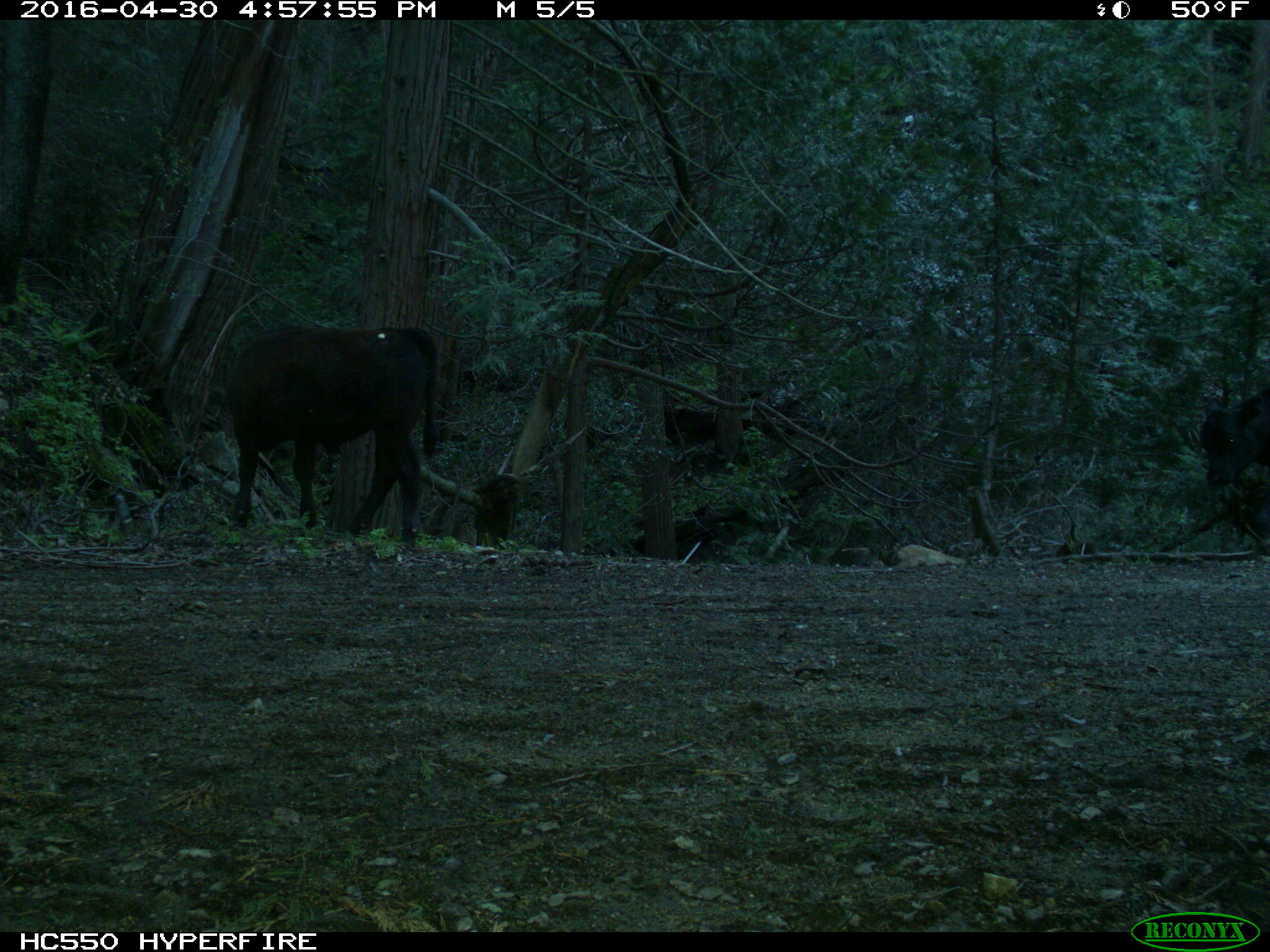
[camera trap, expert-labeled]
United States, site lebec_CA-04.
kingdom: Animalia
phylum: Chordata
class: Mammalia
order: Artiodactyla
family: Bovidae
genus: Bos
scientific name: Bos taurus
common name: domestic cow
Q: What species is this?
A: Bos taurus (domestic cow).